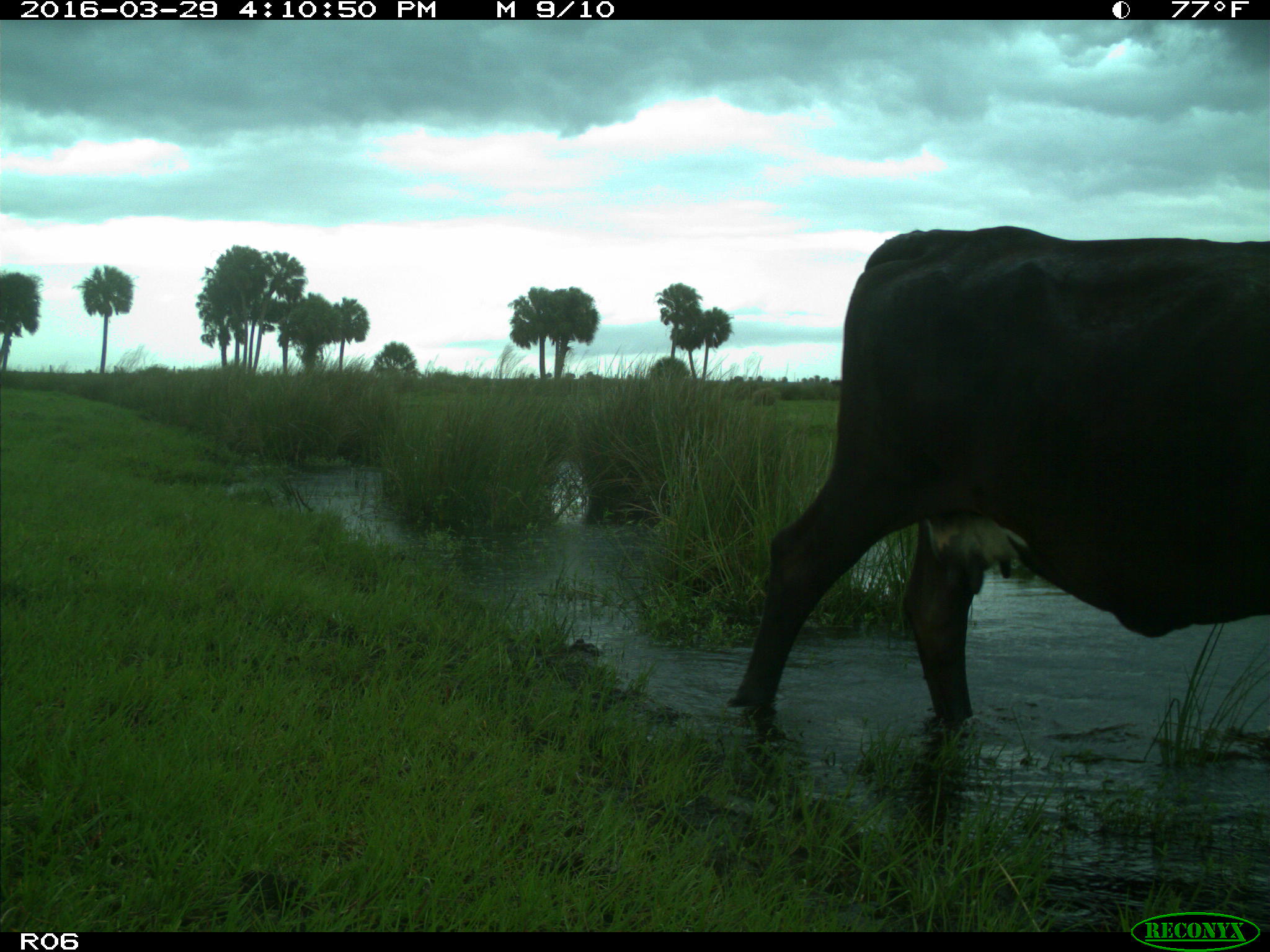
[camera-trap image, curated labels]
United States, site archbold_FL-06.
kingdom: Animalia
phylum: Chordata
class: Mammalia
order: Artiodactyla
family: Bovidae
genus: Bos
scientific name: Bos taurus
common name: domestic cow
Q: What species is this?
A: Bos taurus (domestic cow).